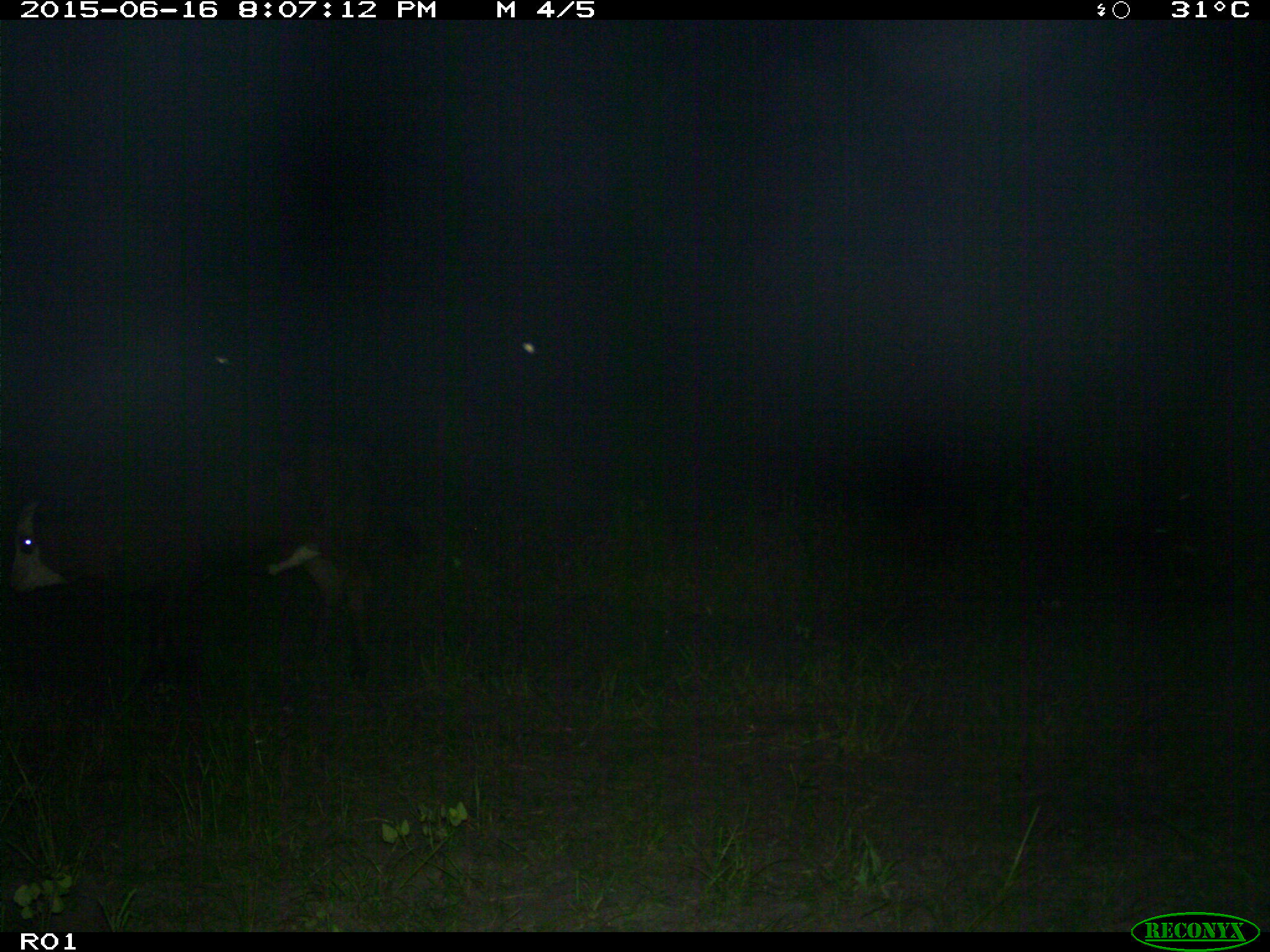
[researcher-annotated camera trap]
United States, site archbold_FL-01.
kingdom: Animalia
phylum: Chordata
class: Mammalia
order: Artiodactyla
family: Bovidae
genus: Bos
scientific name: Bos taurus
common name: domestic cow